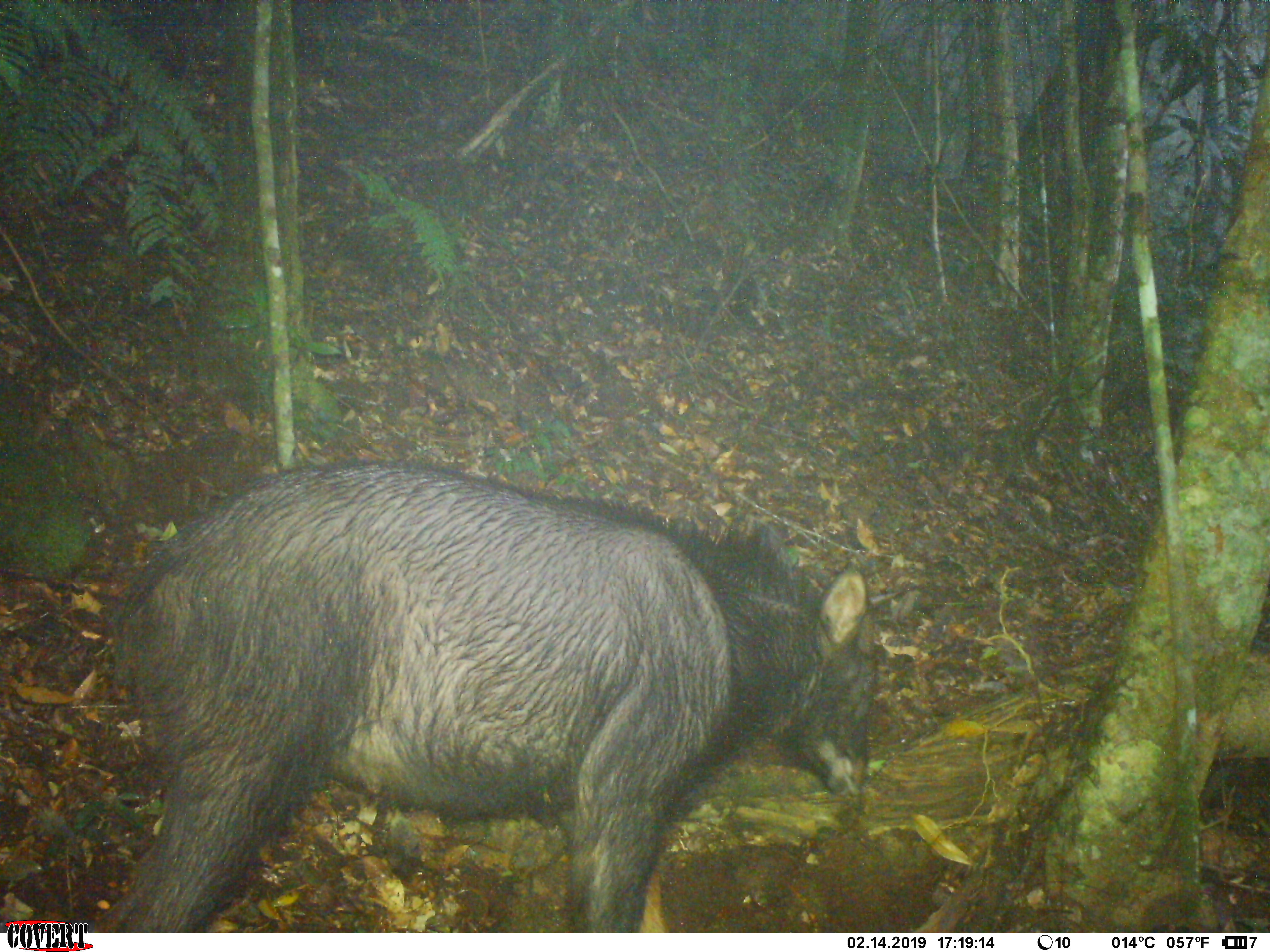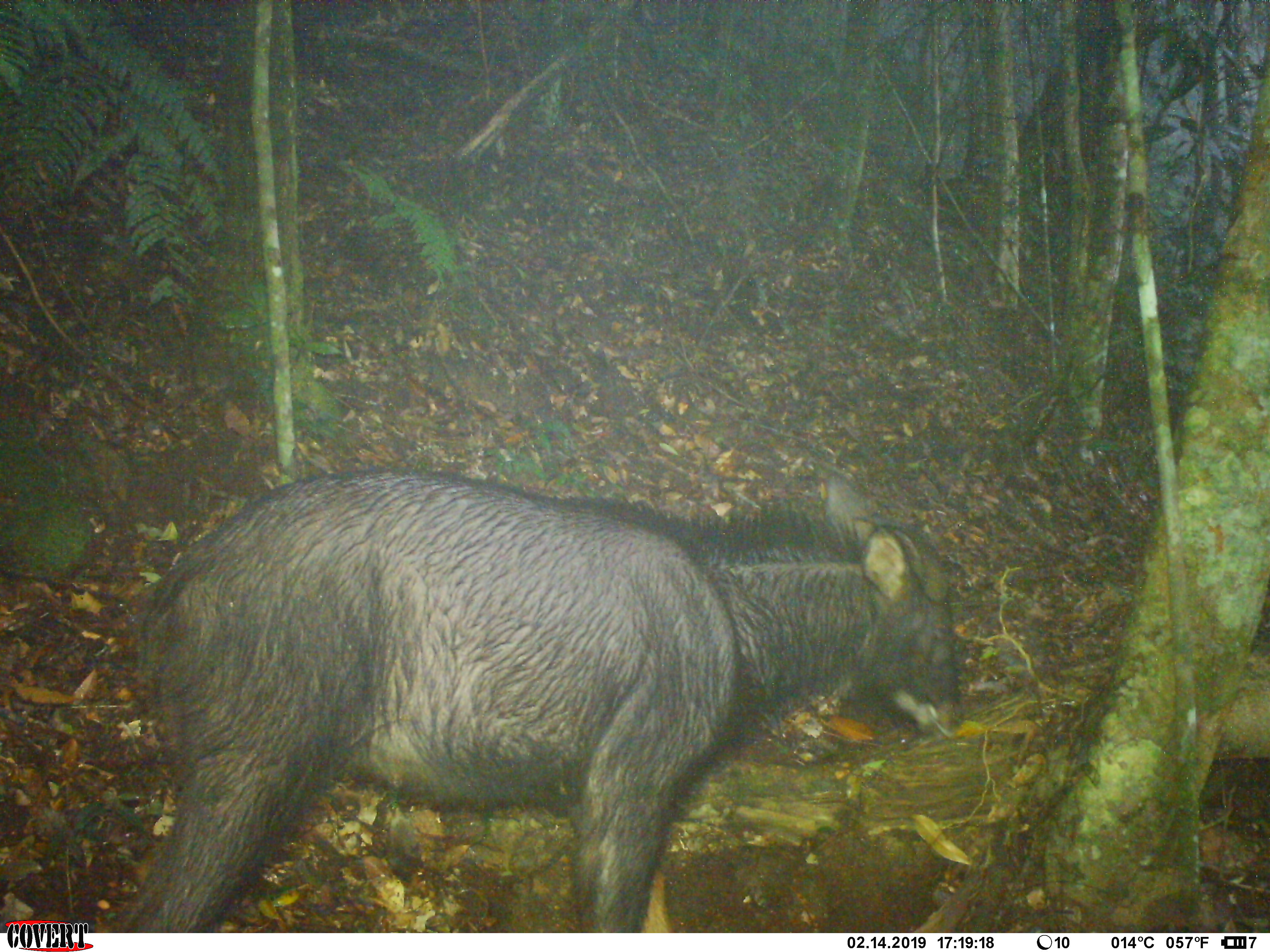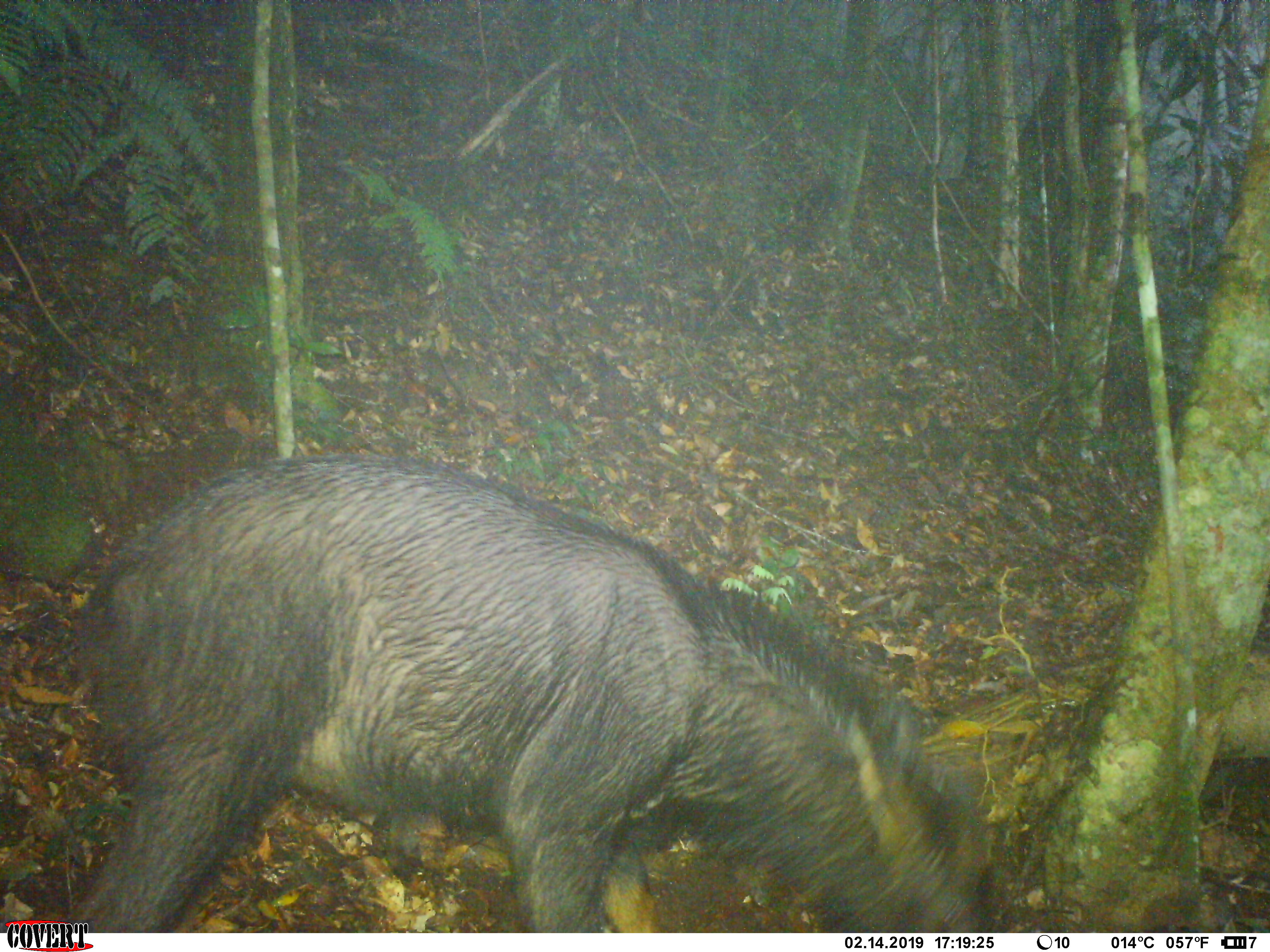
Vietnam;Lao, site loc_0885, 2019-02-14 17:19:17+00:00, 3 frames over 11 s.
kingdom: Animalia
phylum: Chordata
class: Mammalia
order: Artiodactyla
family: Bovidae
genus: Capricornis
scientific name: Capricornis sumatraensis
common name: chinese serow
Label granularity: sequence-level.